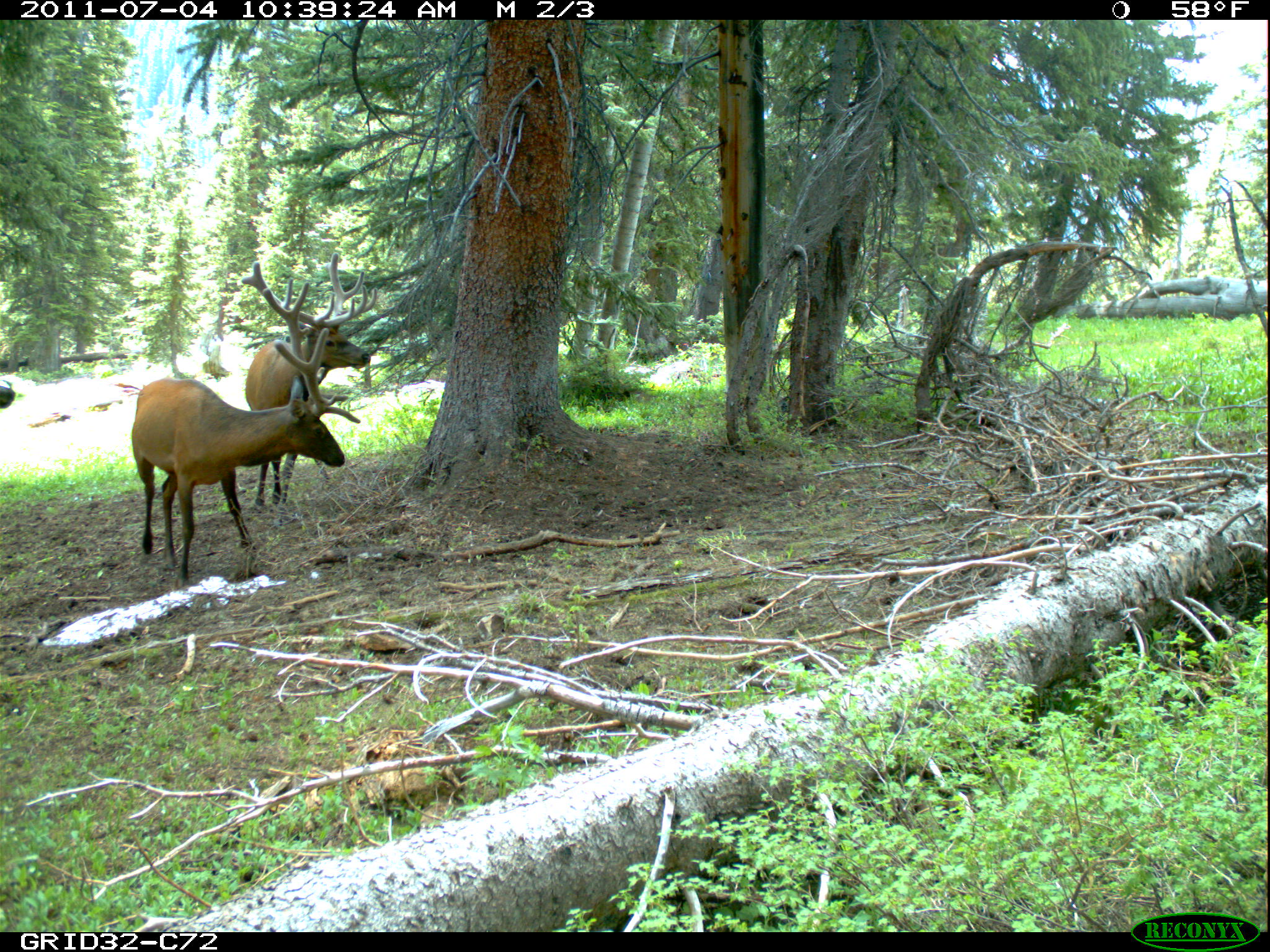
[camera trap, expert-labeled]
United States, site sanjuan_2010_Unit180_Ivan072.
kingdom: Animalia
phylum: Chordata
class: Mammalia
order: Artiodactyla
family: Cervidae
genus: Cervus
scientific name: Cervus elaphus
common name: red deer